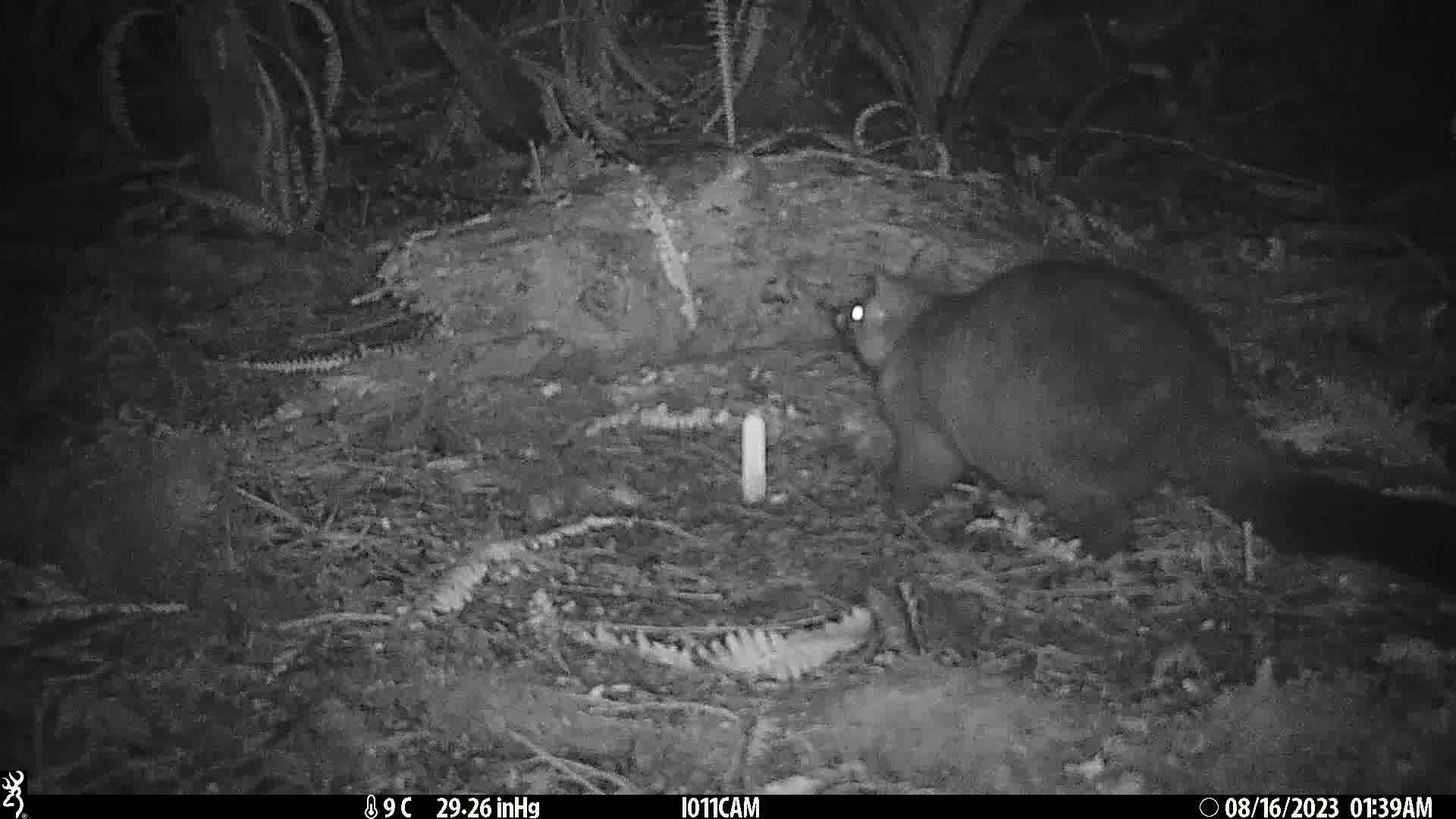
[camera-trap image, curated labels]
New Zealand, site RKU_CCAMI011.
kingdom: Animalia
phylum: Chordata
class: Mammalia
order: Diprotodontia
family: Phalangeridae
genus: Trichosurus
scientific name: Trichosurus vulpecula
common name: common brushtail possum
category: possum